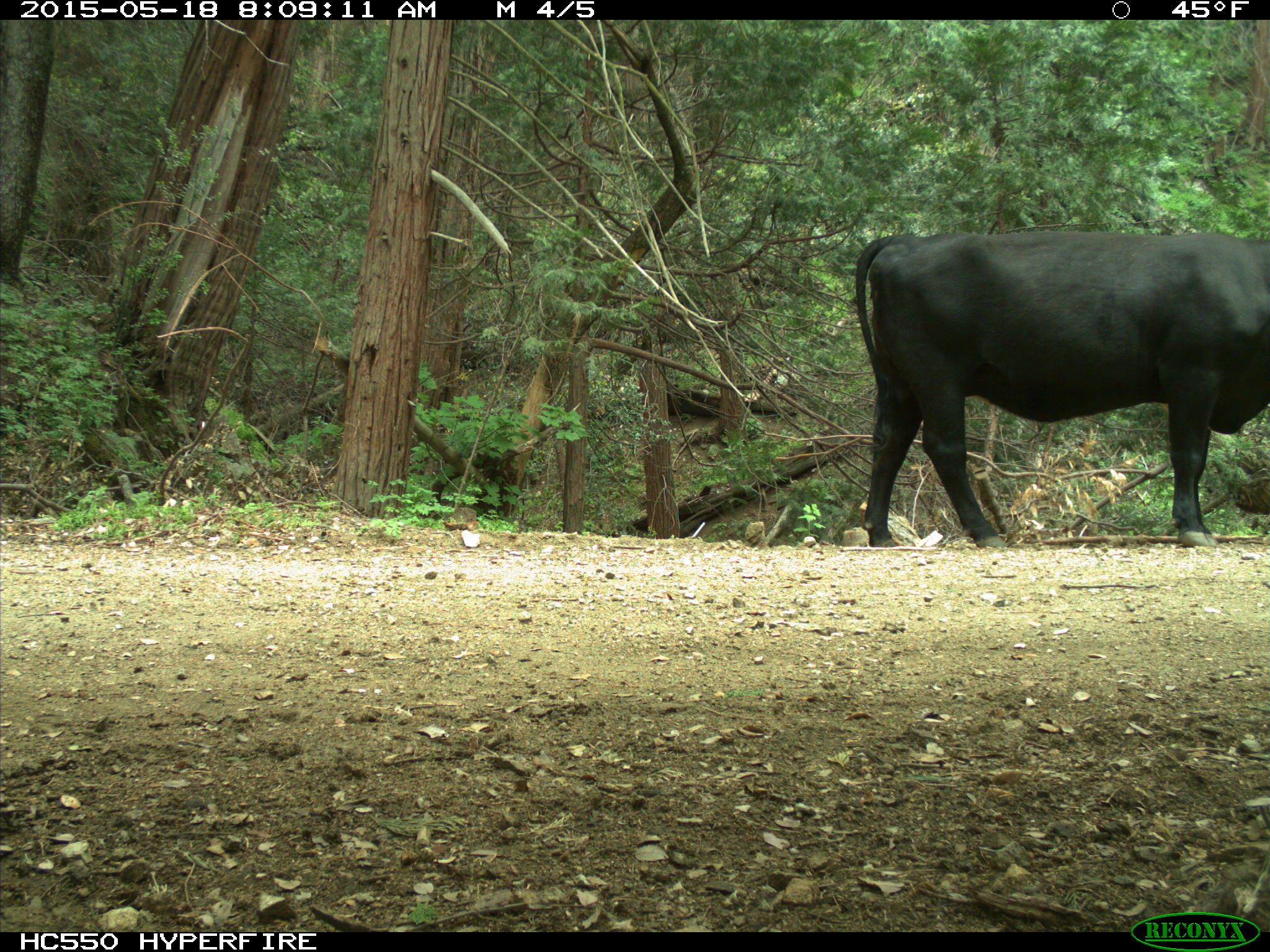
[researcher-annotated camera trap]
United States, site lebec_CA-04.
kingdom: Animalia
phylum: Chordata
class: Mammalia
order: Artiodactyla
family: Bovidae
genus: Bos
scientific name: Bos taurus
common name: domestic cow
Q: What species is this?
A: Bos taurus (domestic cow).